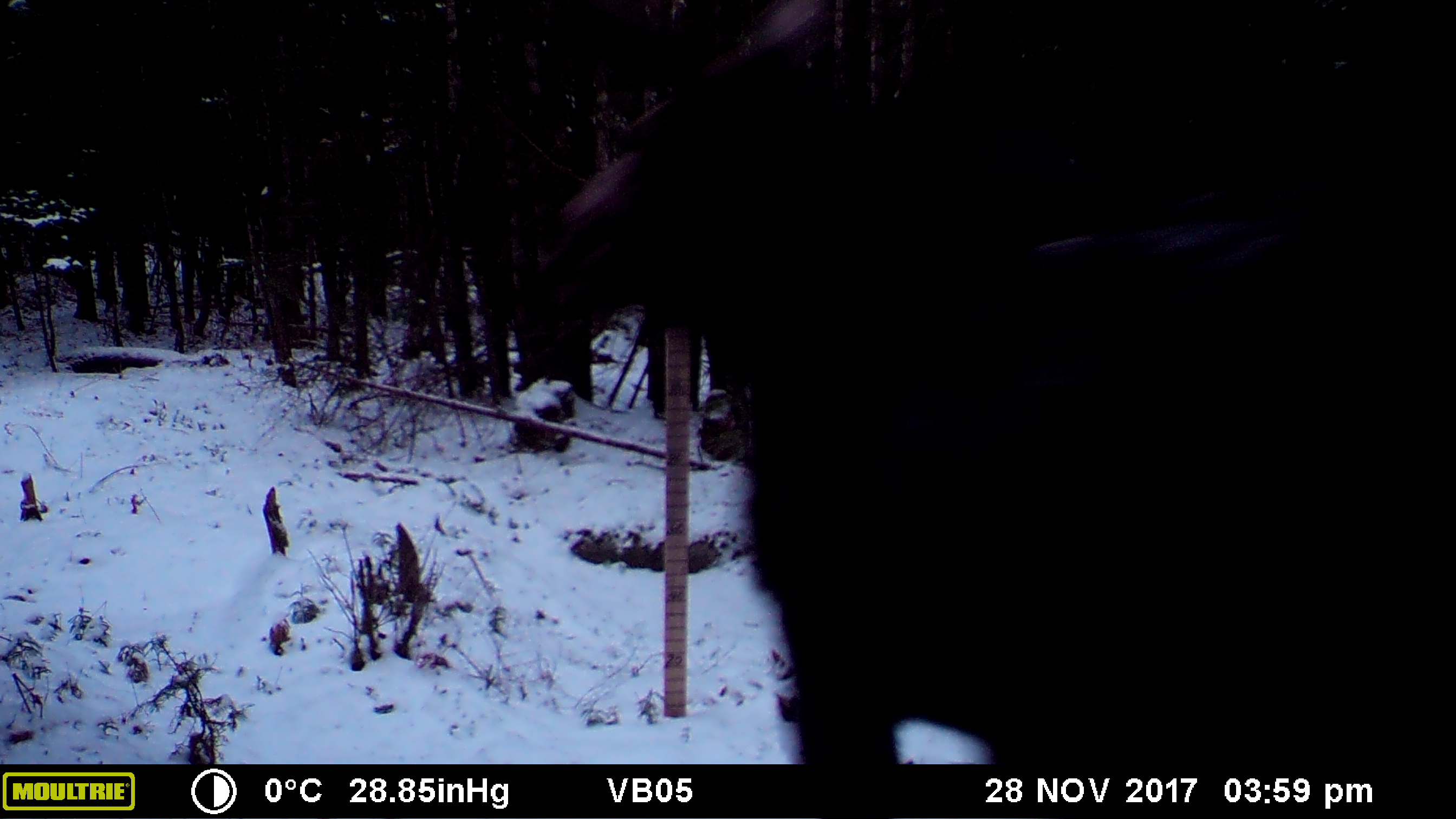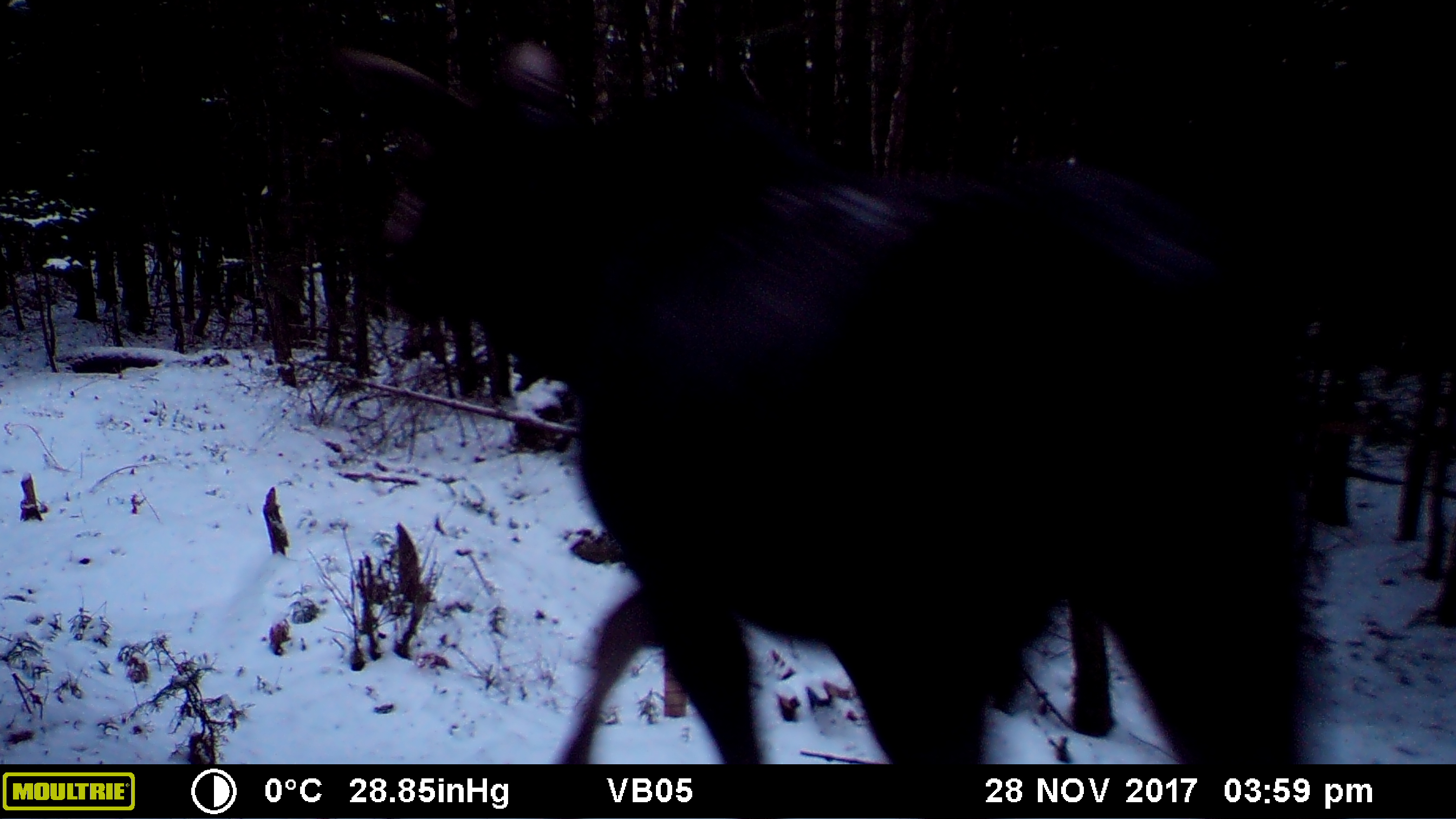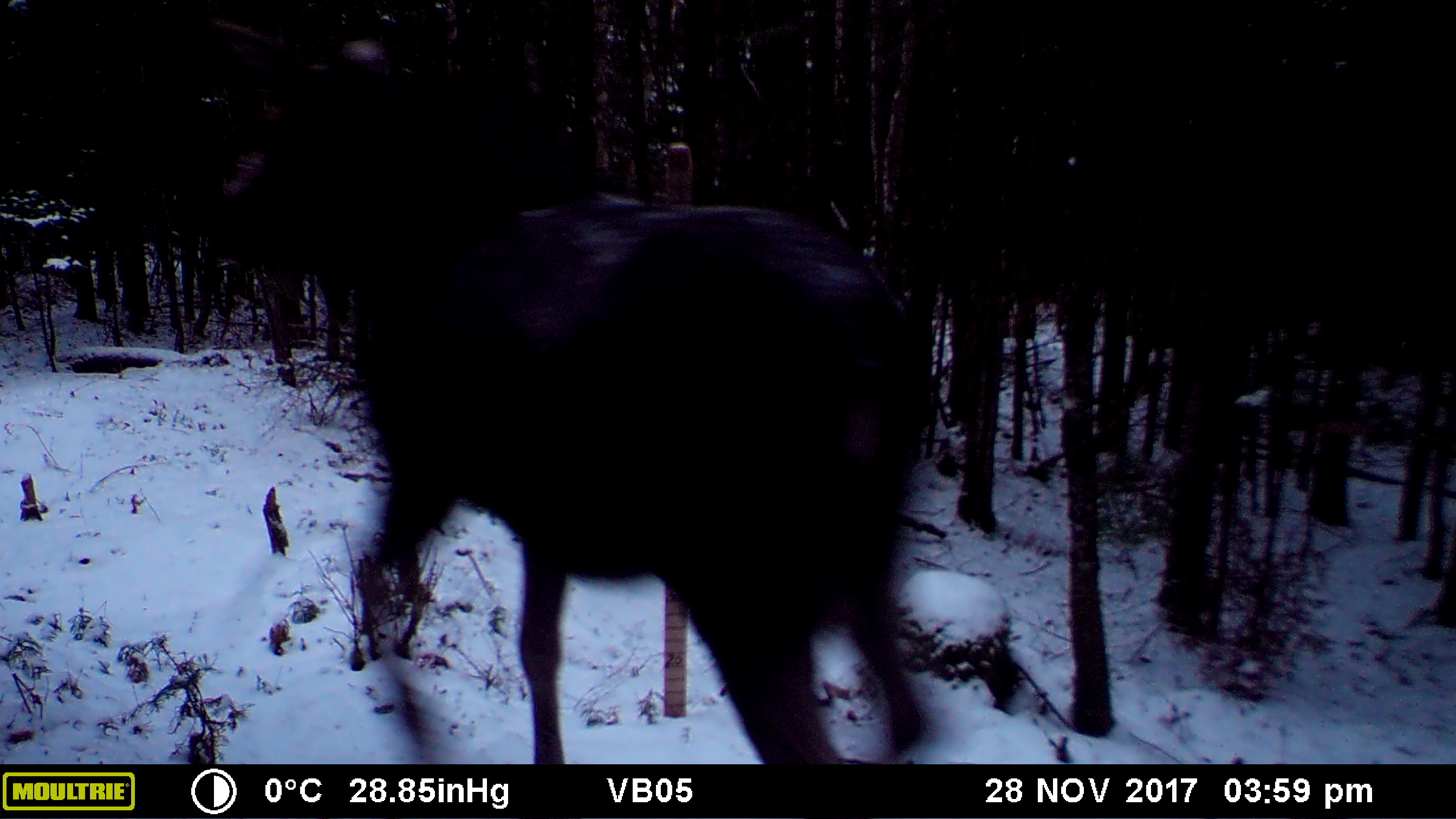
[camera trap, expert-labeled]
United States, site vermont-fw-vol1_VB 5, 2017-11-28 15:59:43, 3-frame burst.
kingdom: Animalia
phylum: Chordata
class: Mammalia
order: Artiodactyla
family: Cervidae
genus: Alces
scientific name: Alces alces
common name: moose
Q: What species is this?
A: Moose (Alces alces).